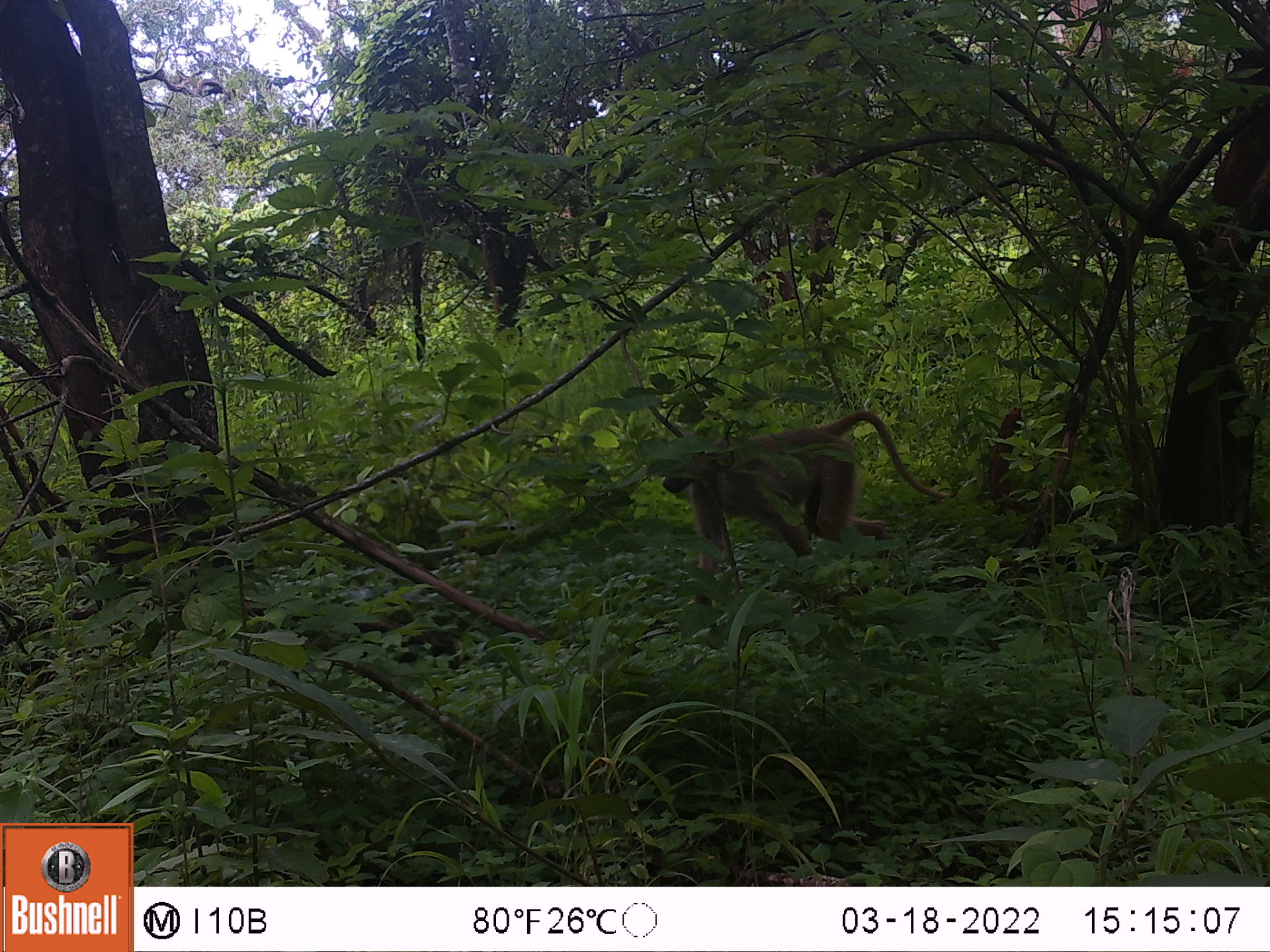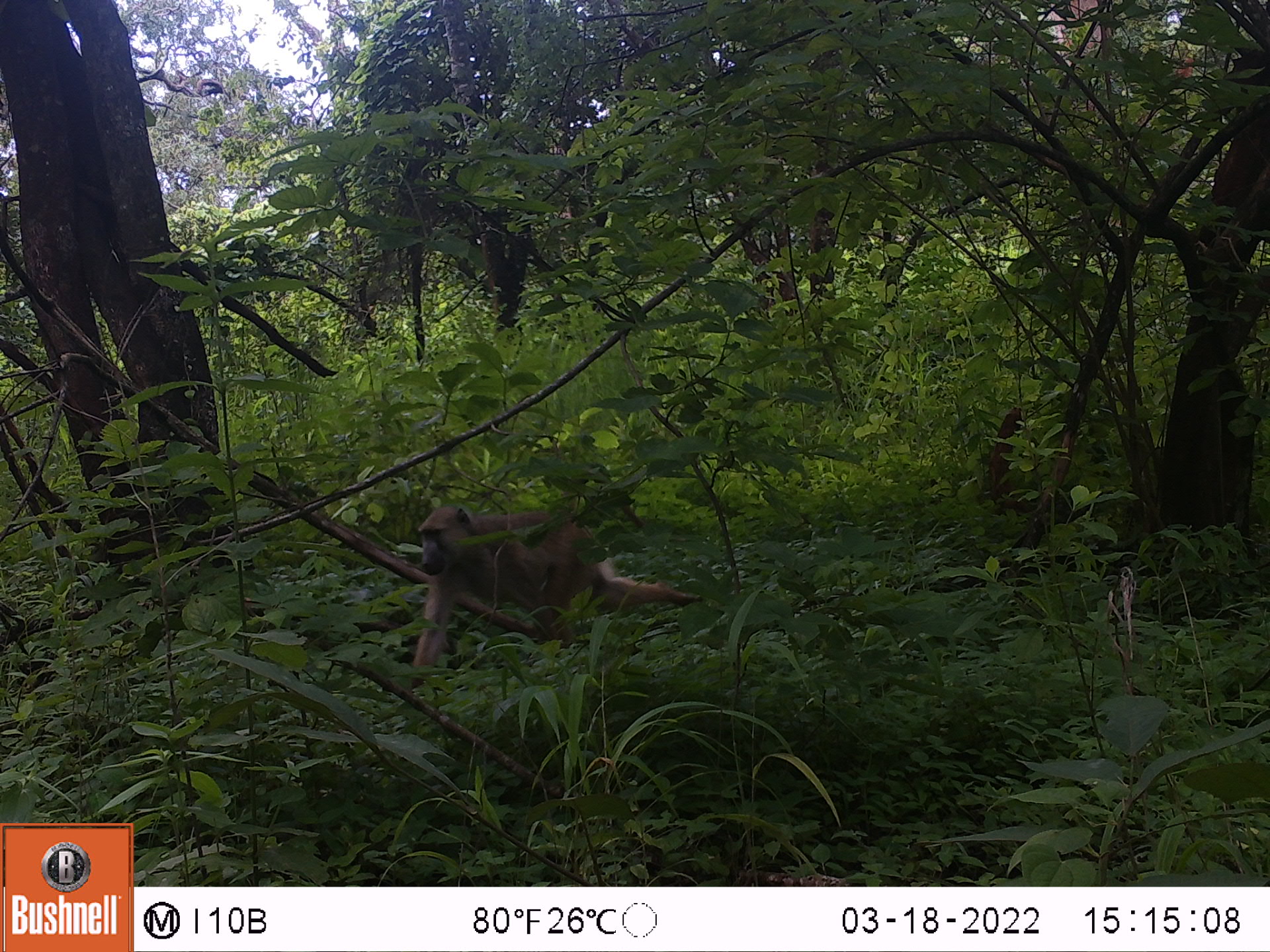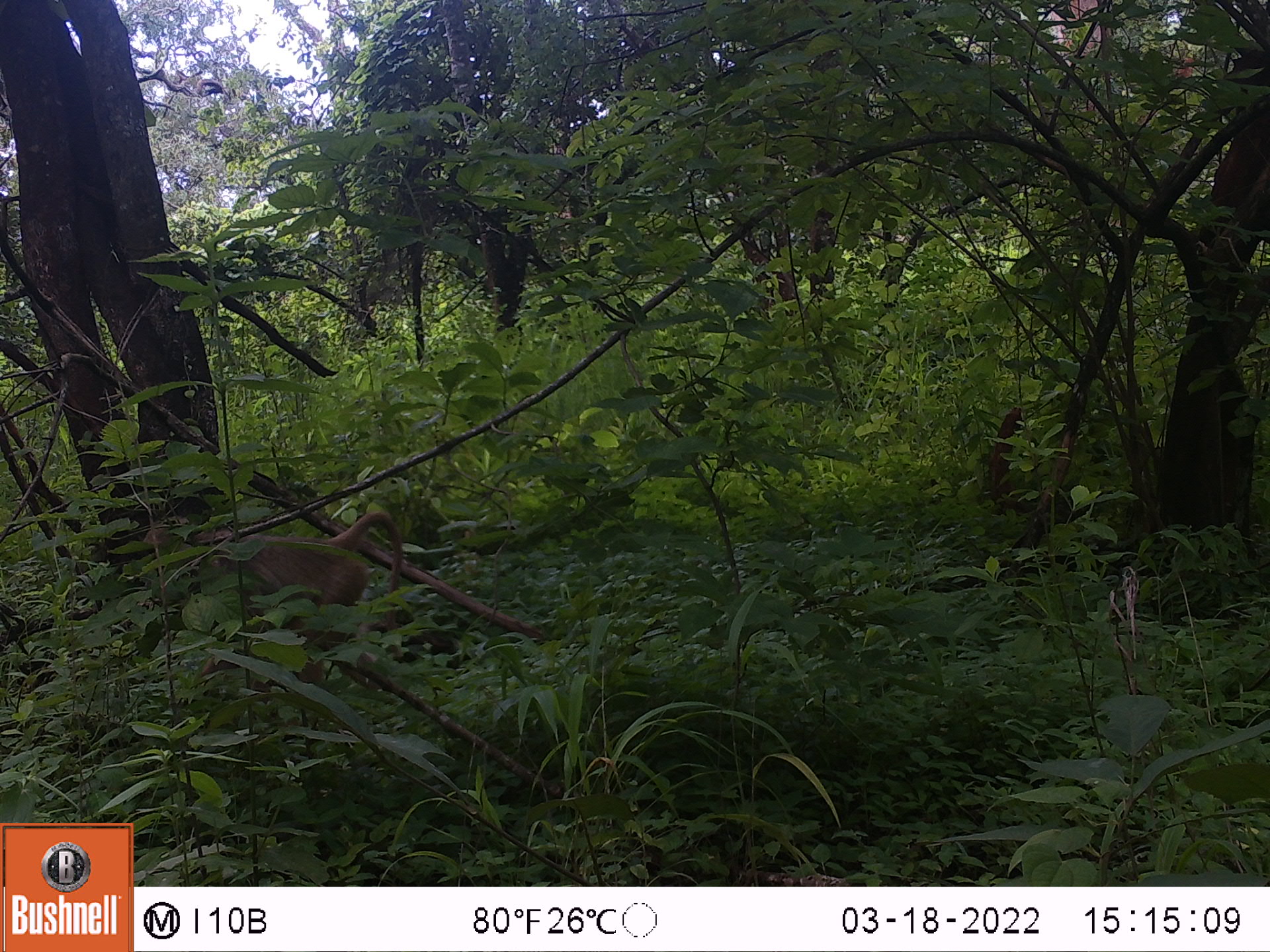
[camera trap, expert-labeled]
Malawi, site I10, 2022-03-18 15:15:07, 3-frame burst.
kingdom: Animalia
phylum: Chordata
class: Mammalia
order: Primates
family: Cercopithecidae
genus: Papio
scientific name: Papio cynocephalus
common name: yellow baboon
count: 1